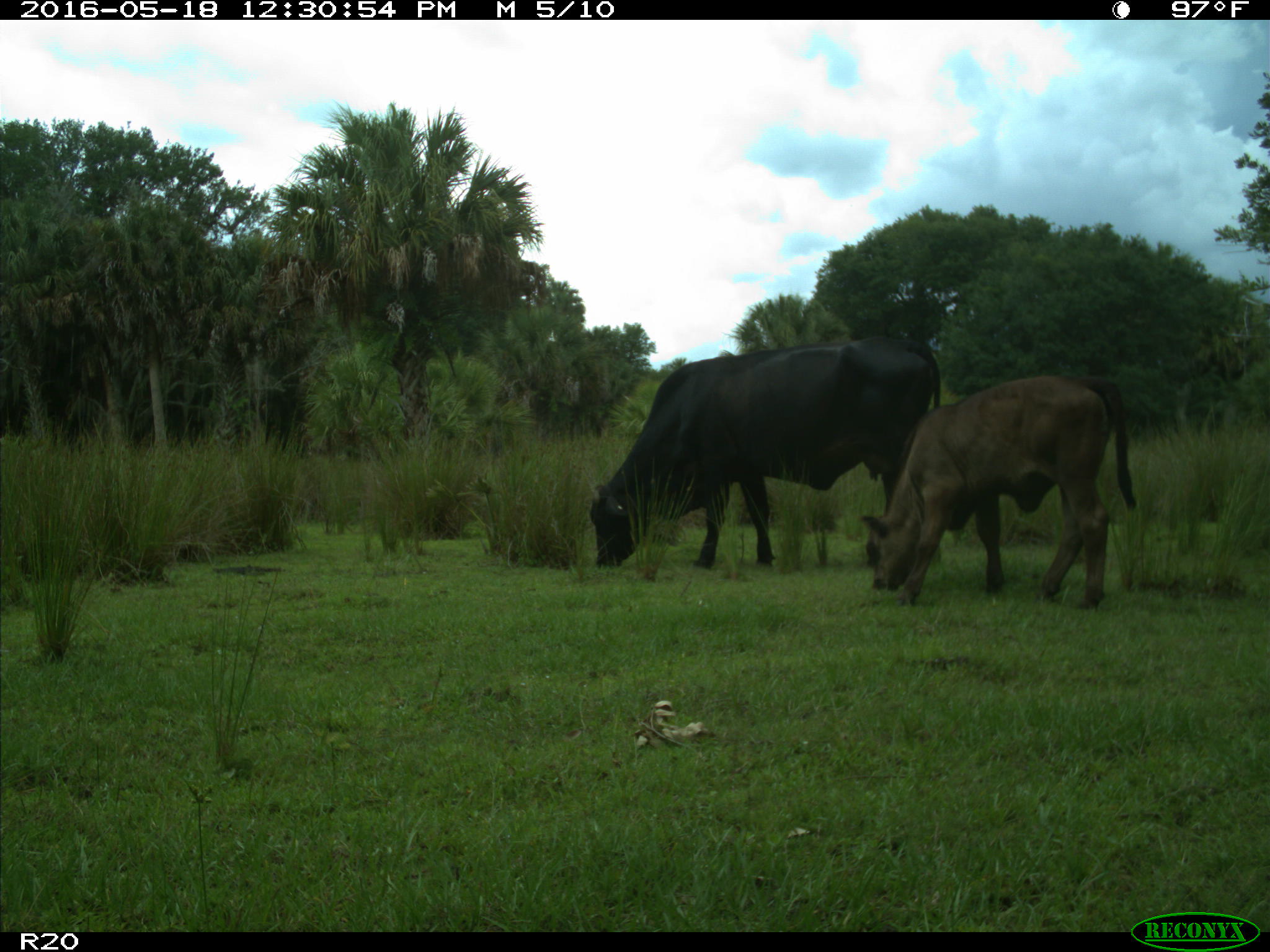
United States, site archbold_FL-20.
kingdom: Animalia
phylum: Chordata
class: Mammalia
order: Artiodactyla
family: Bovidae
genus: Bos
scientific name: Bos taurus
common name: domestic cow